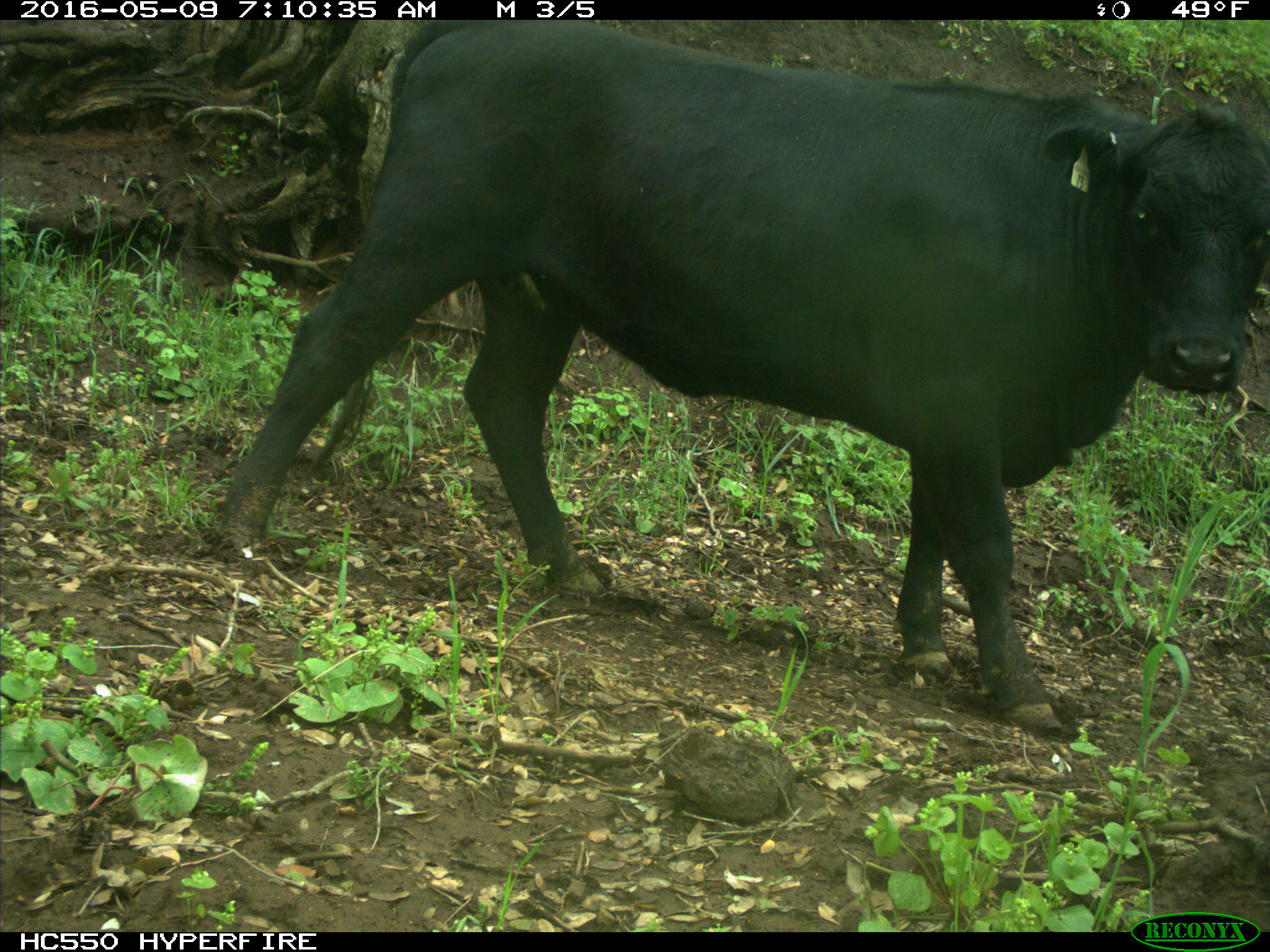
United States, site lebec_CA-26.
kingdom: Animalia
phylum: Chordata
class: Mammalia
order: Artiodactyla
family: Bovidae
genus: Bos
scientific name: Bos taurus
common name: domestic cow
Bos taurus (domestic cow).